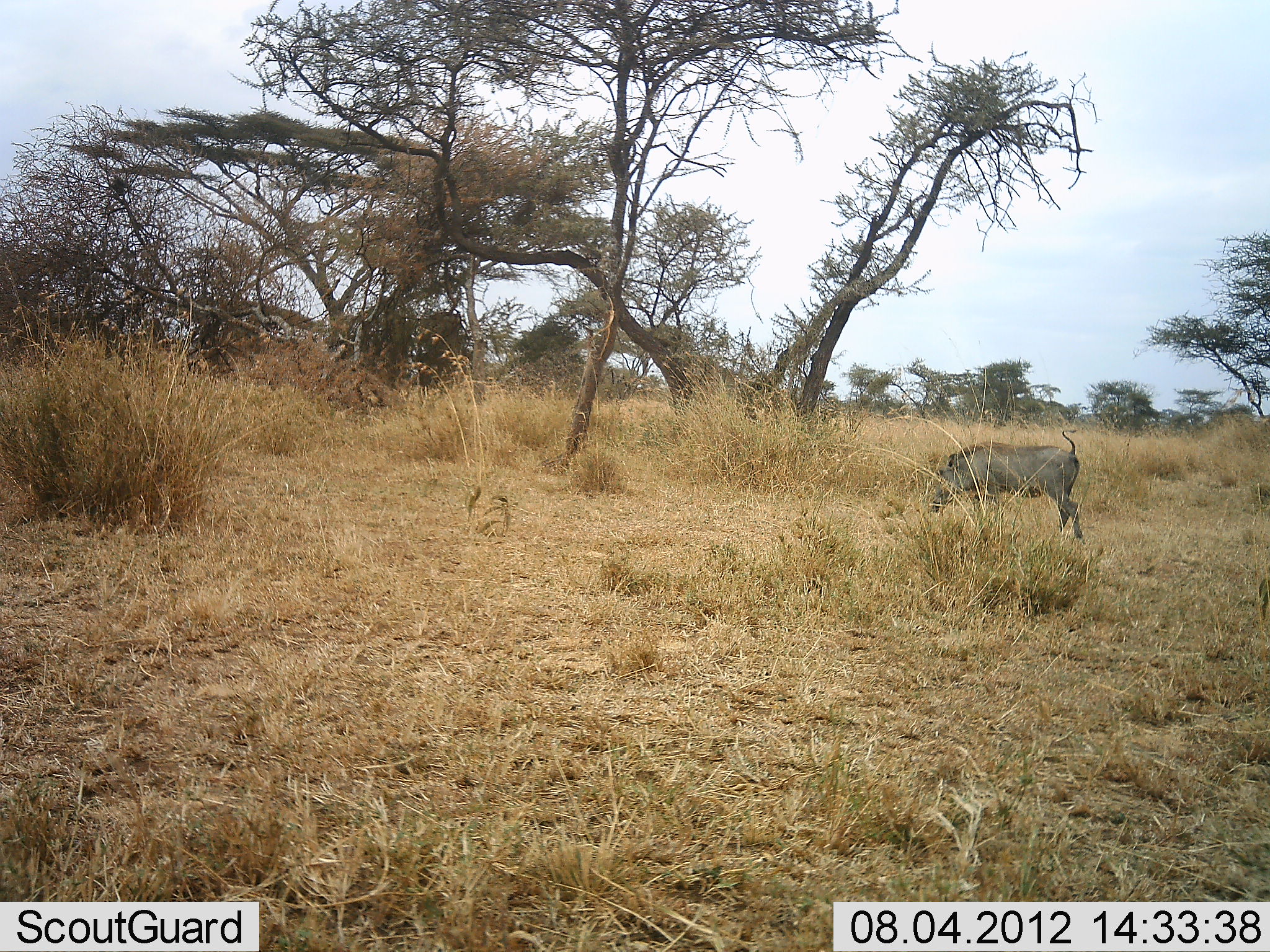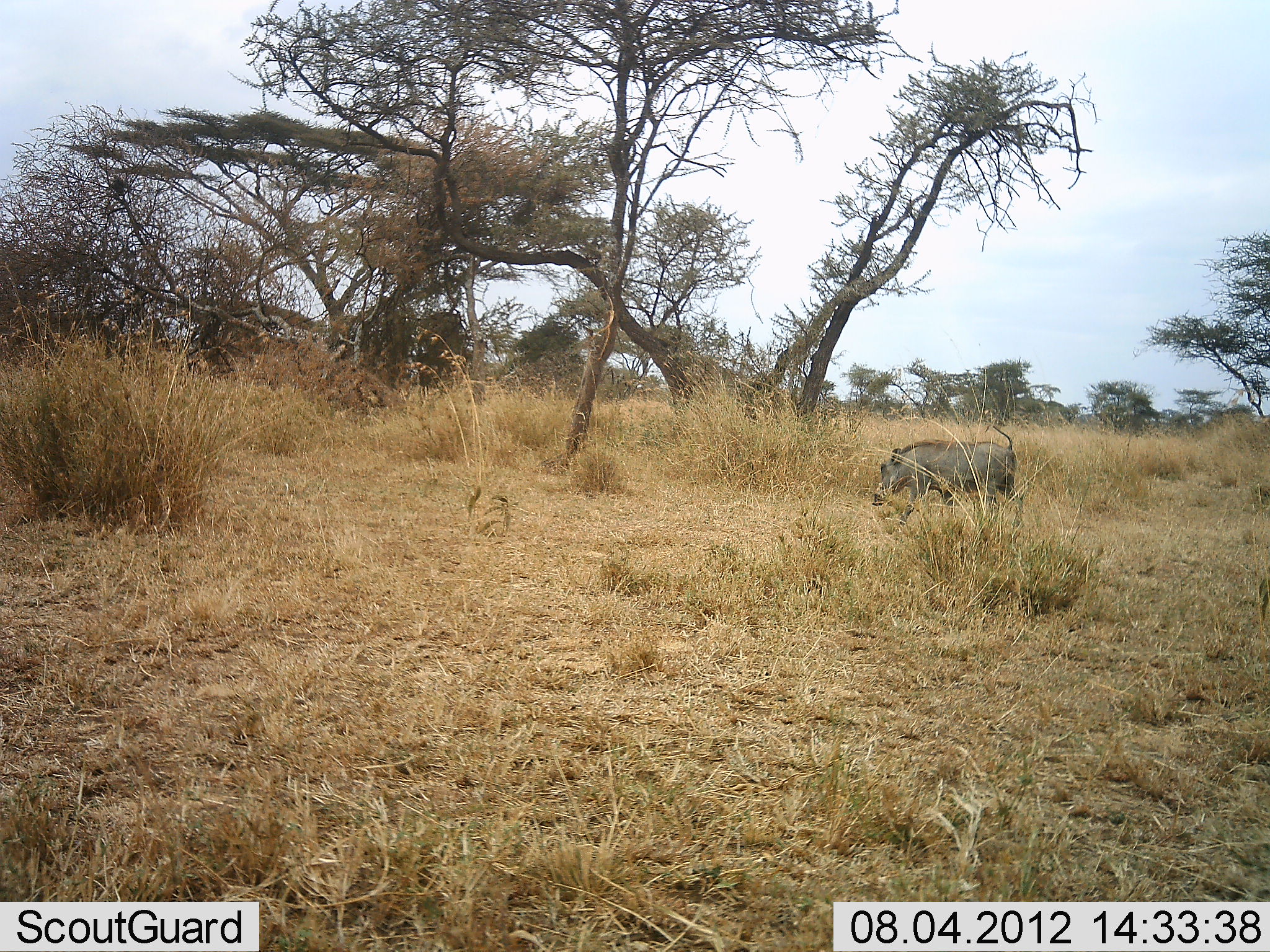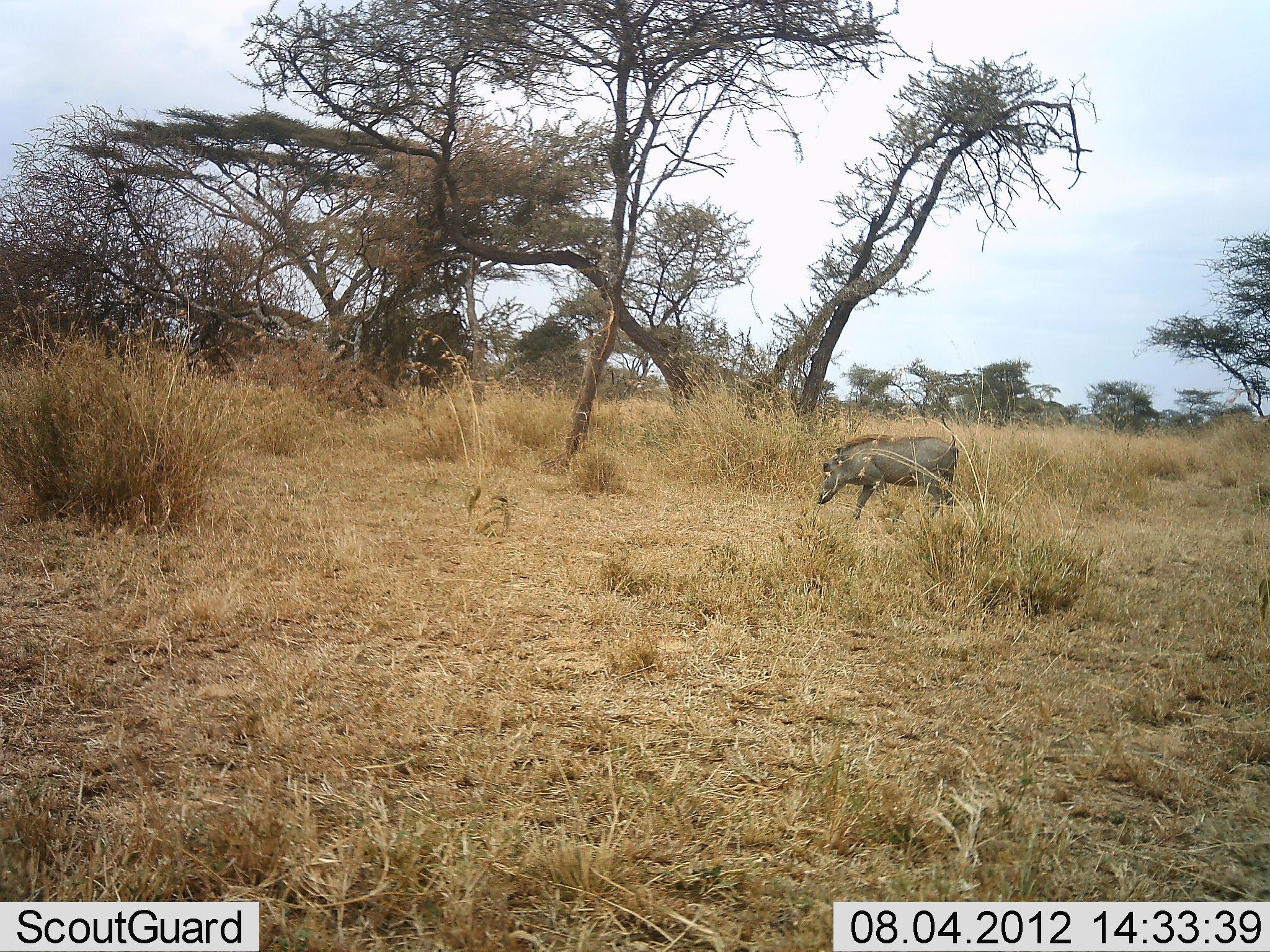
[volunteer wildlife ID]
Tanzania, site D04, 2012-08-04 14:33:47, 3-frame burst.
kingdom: Animalia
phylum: Chordata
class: Mammalia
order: Artiodactyla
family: Suidae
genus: Phacochoerus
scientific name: Phacochoerus africanus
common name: warthog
Warthog (Phacochoerus africanus), count 1. Behavior (volunteer vote fractions): standing 0%, resting 0%, moving 100%, interacting 0%. Young present (vote fraction): 0%. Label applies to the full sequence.